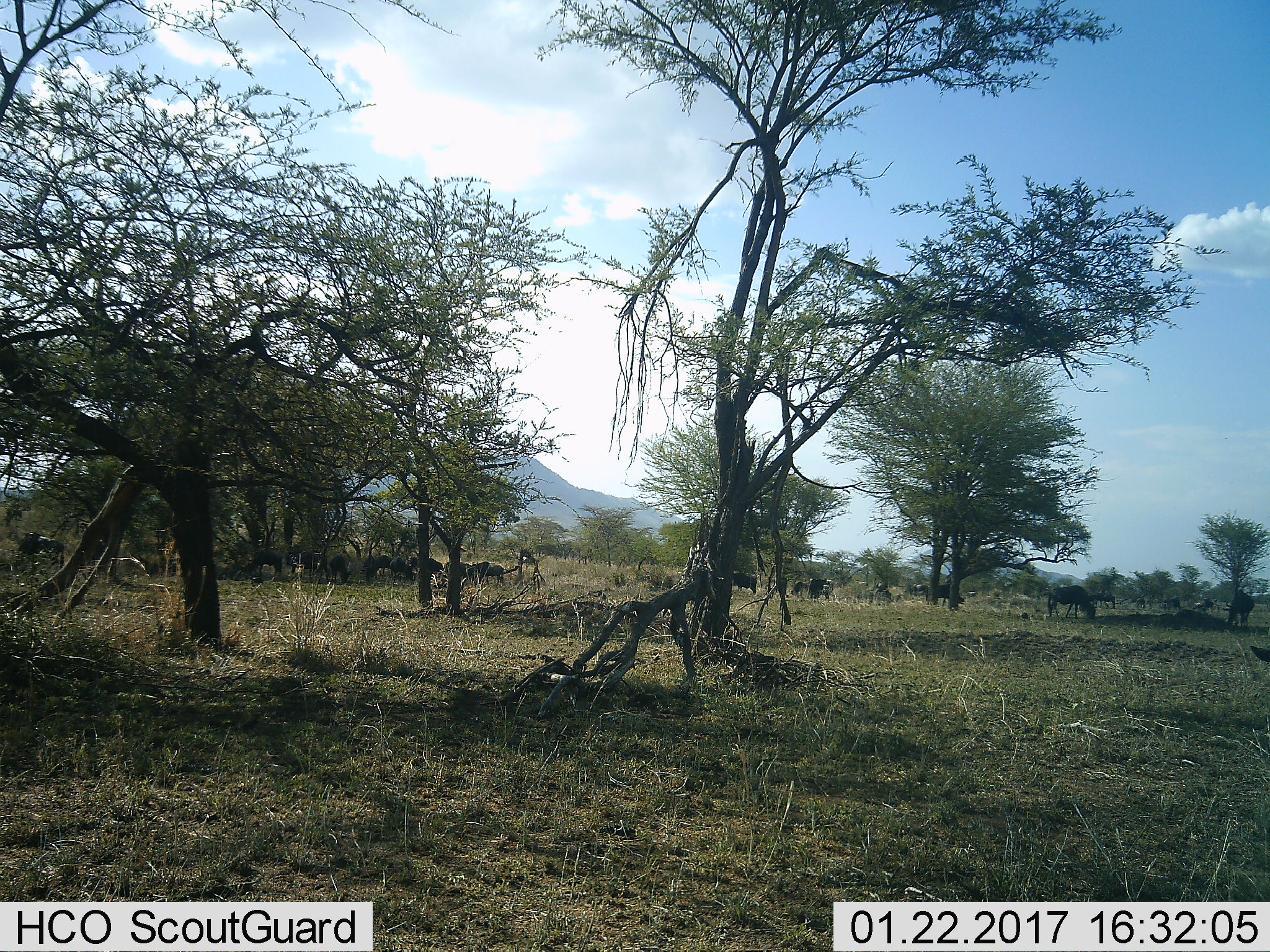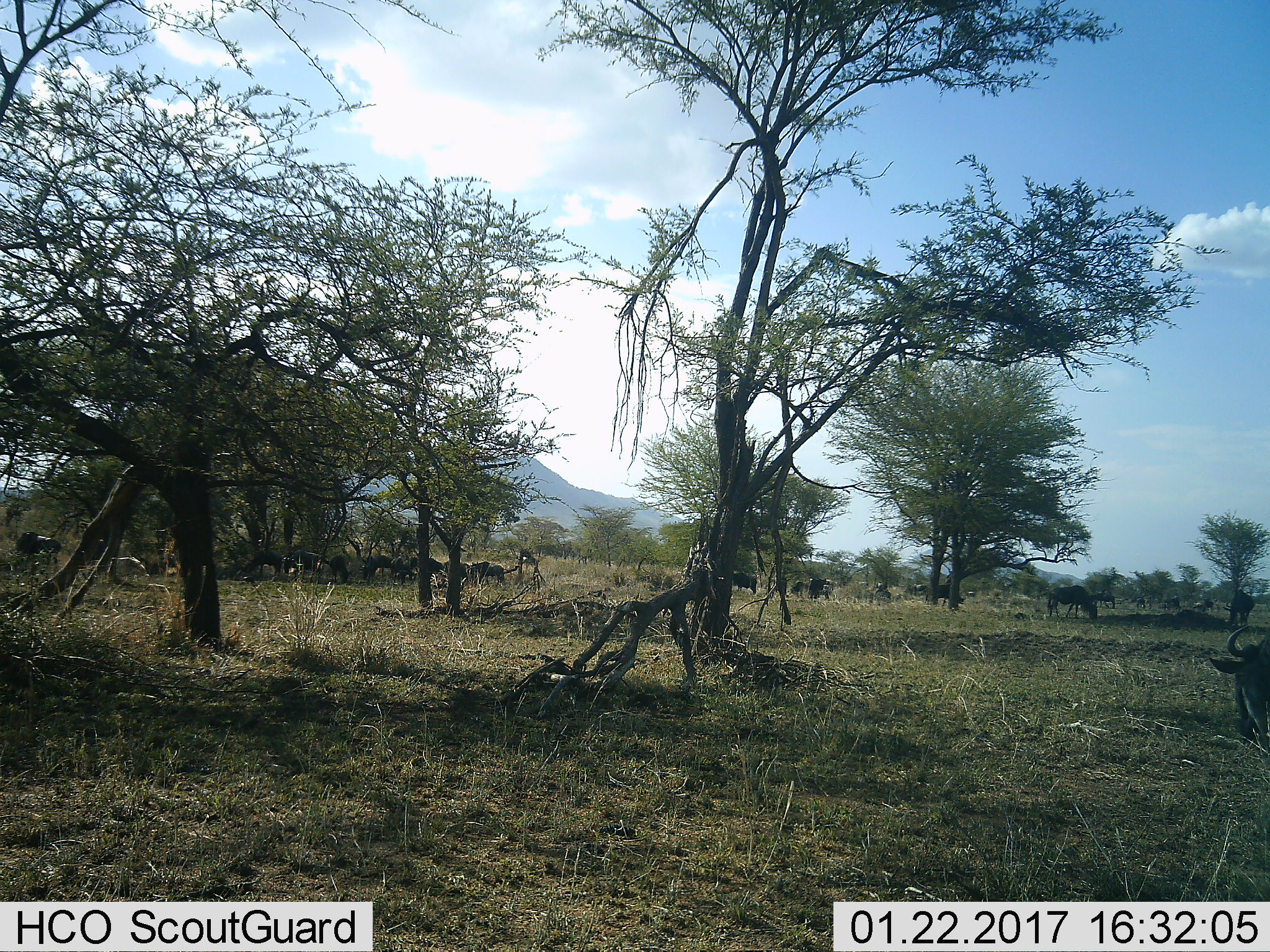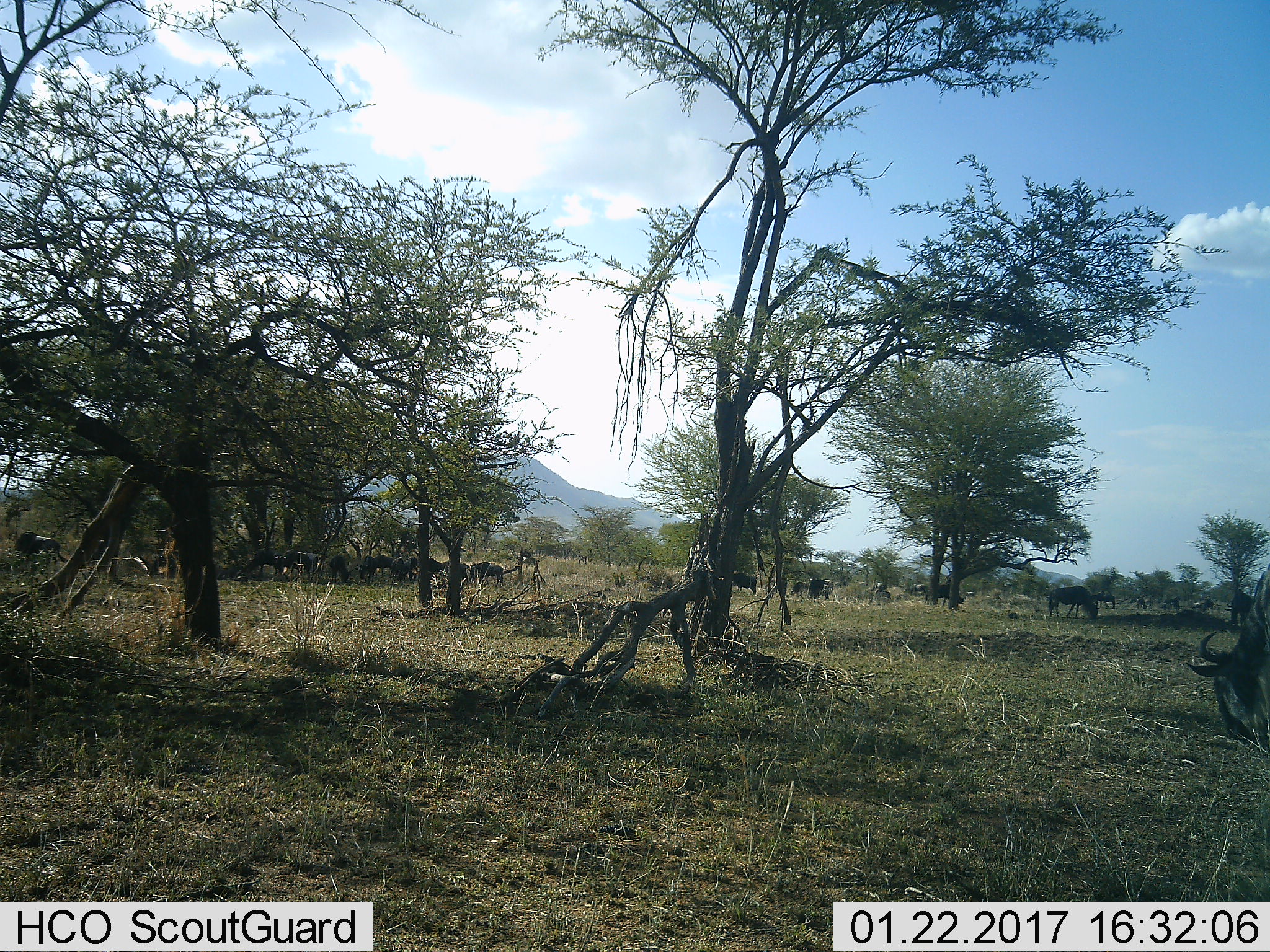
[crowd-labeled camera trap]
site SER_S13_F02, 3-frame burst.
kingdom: Animalia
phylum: Chordata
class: Mammalia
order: Artiodactyla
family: Bovidae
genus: Connochaetes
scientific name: Connochaetes taurinus taurinus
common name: blue wildebeest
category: wildebeestblue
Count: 11-50.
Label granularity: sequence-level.